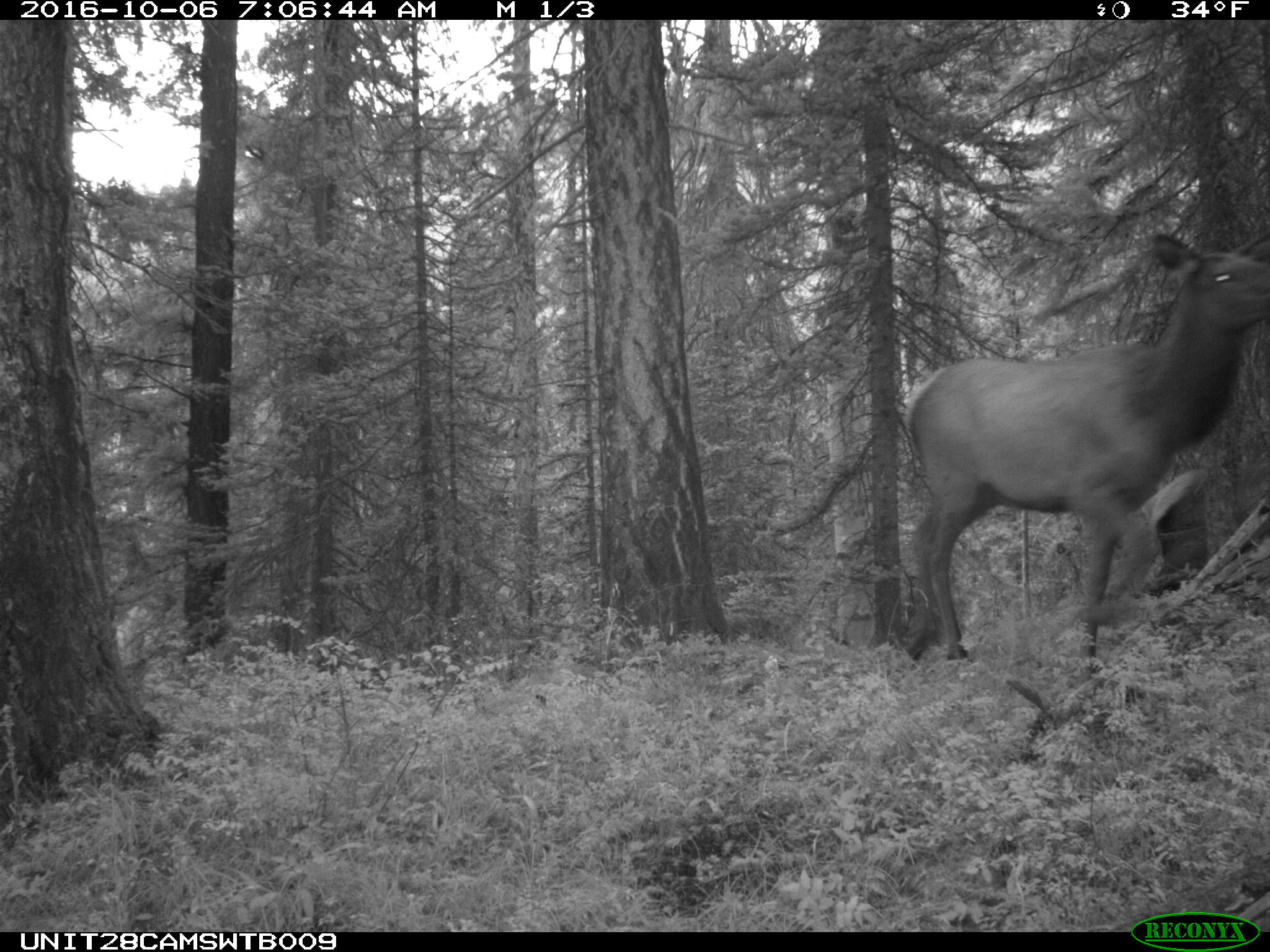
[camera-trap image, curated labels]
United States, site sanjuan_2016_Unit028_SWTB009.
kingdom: Animalia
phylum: Chordata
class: Mammalia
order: Artiodactyla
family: Cervidae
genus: Cervus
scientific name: Cervus elaphus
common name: red deer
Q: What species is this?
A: Cervus elaphus (red deer).